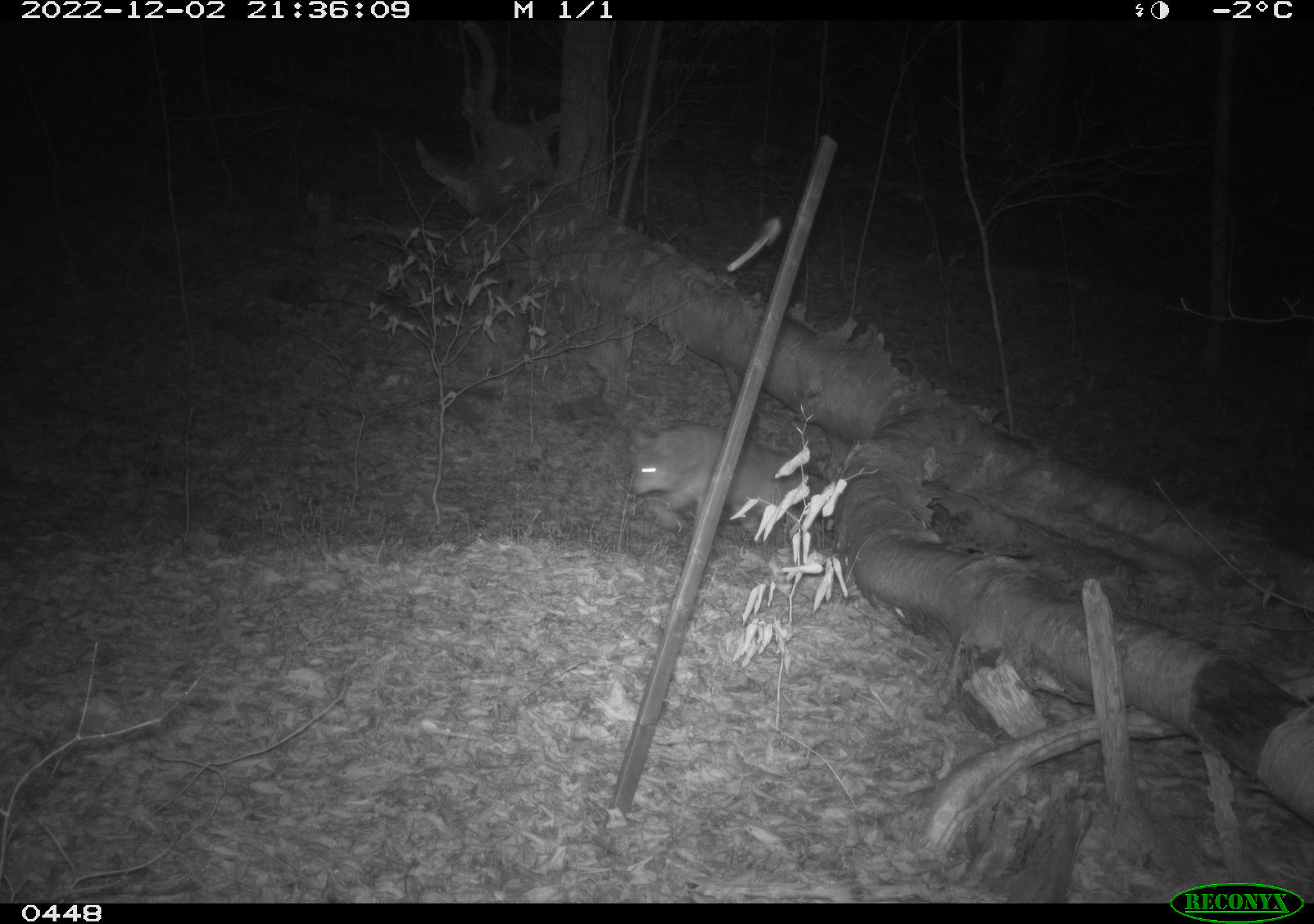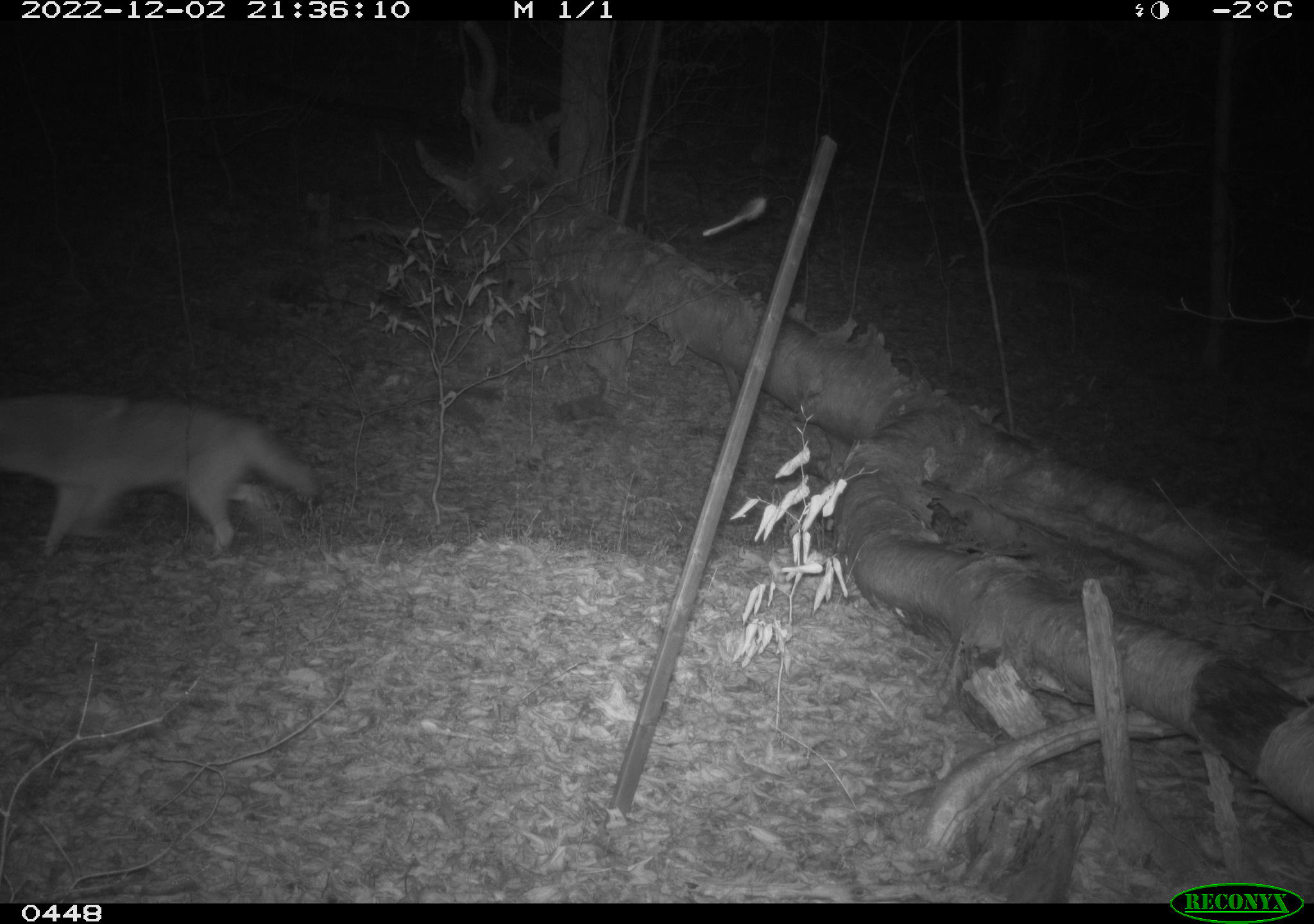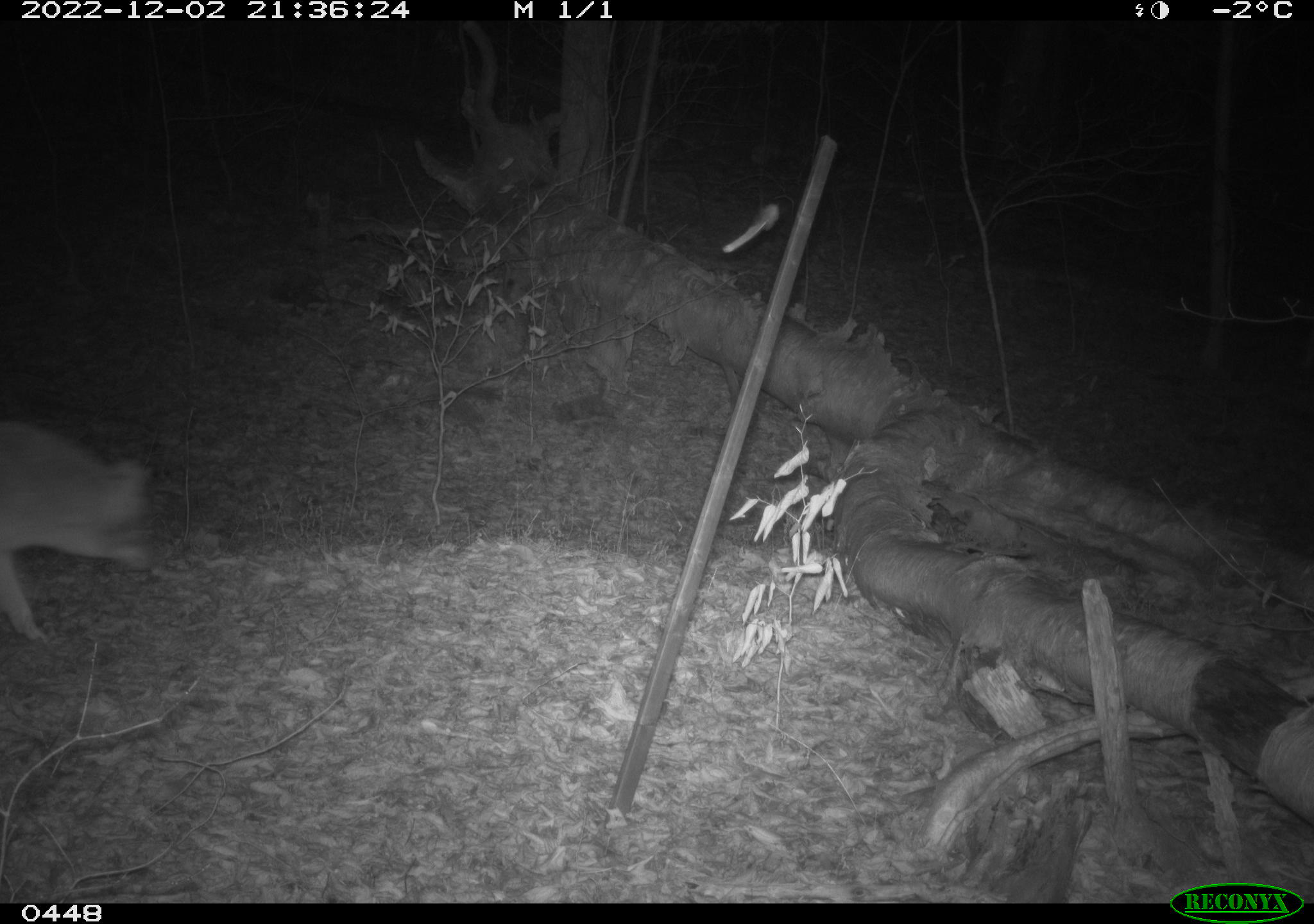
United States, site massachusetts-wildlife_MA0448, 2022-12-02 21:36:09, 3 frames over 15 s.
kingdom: Animalia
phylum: Chordata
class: Mammalia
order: Carnivora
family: Canidae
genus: Canis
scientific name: Canis latrans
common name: coyote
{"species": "coyote (Canis latrans)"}